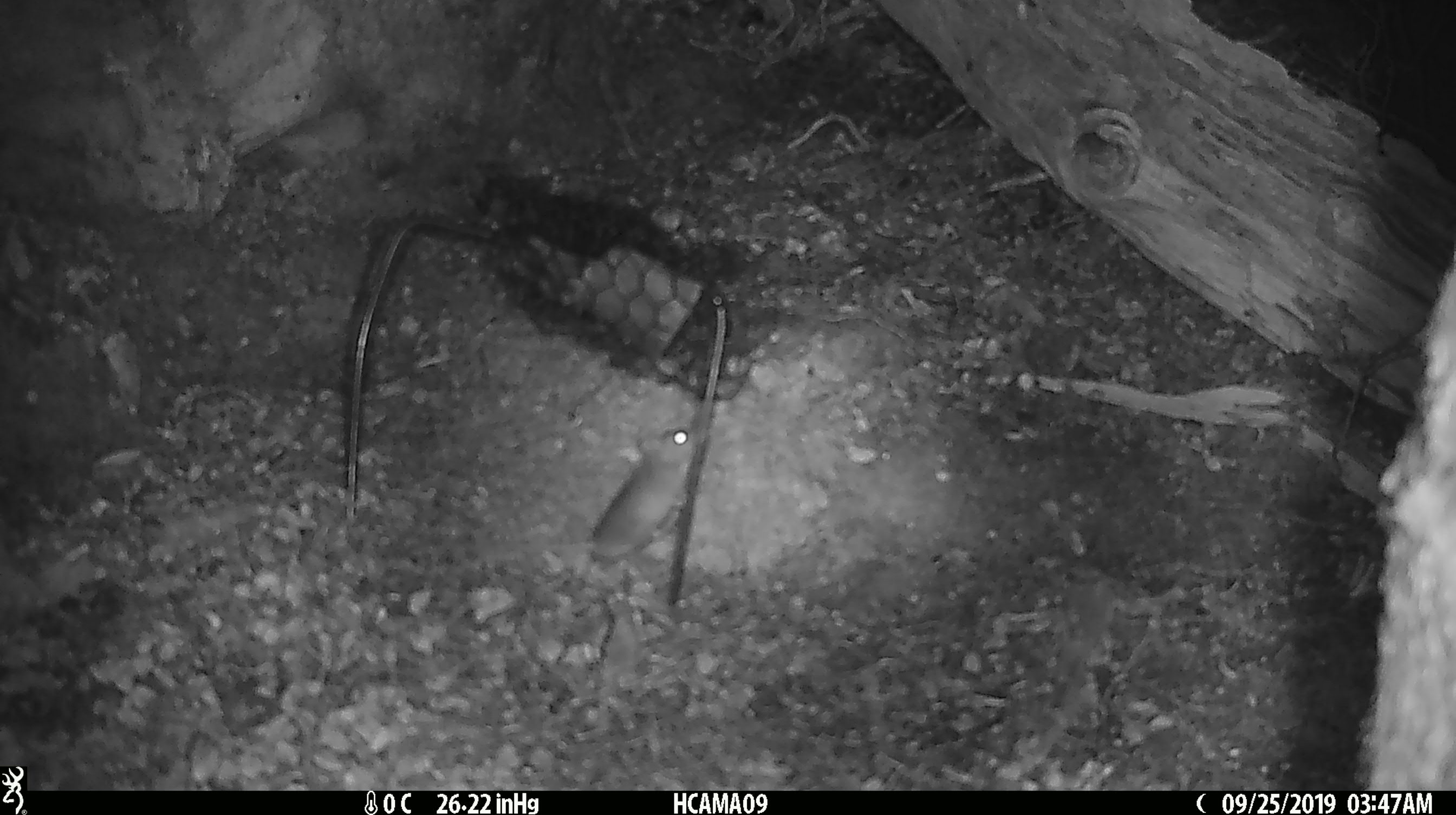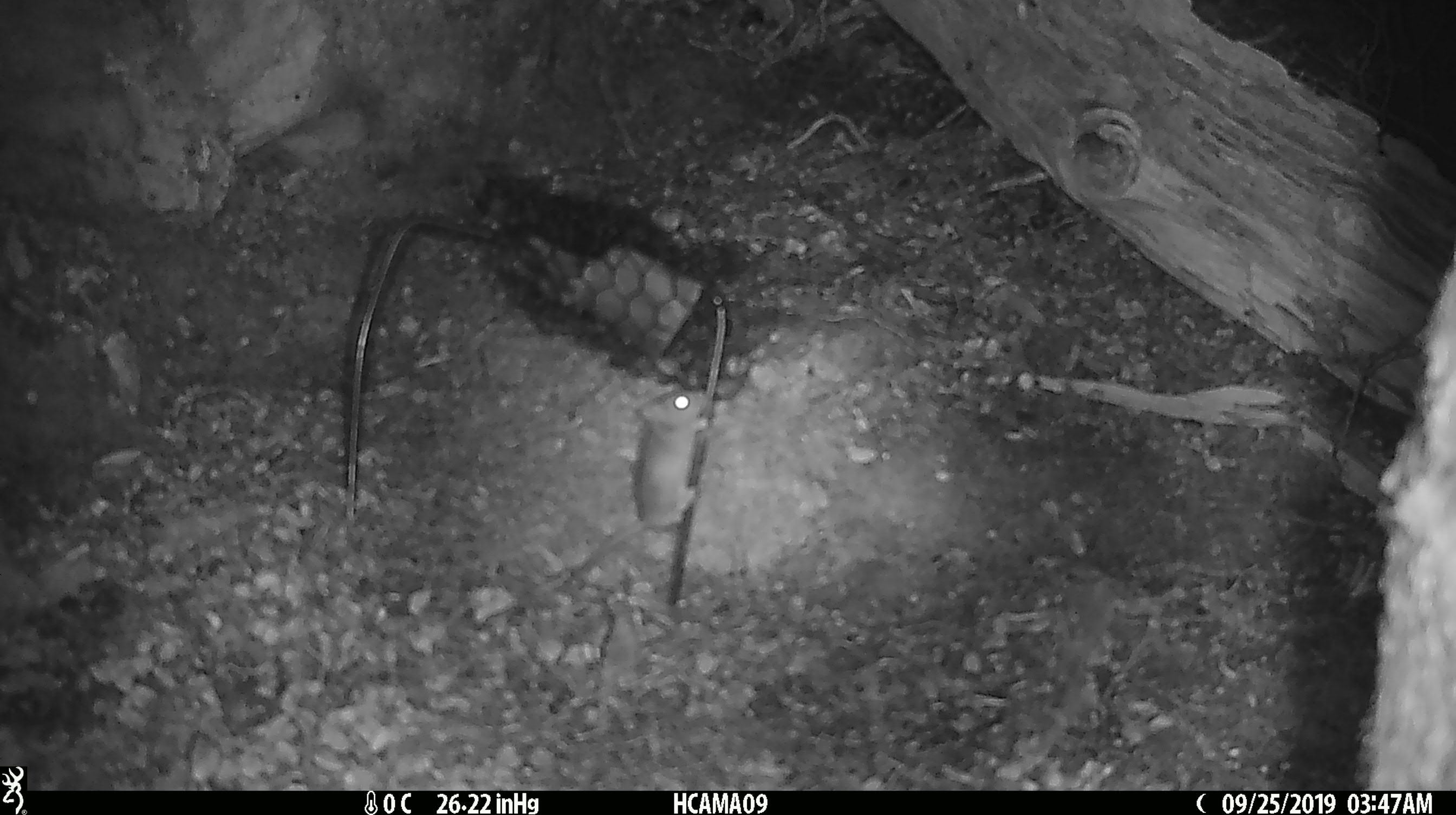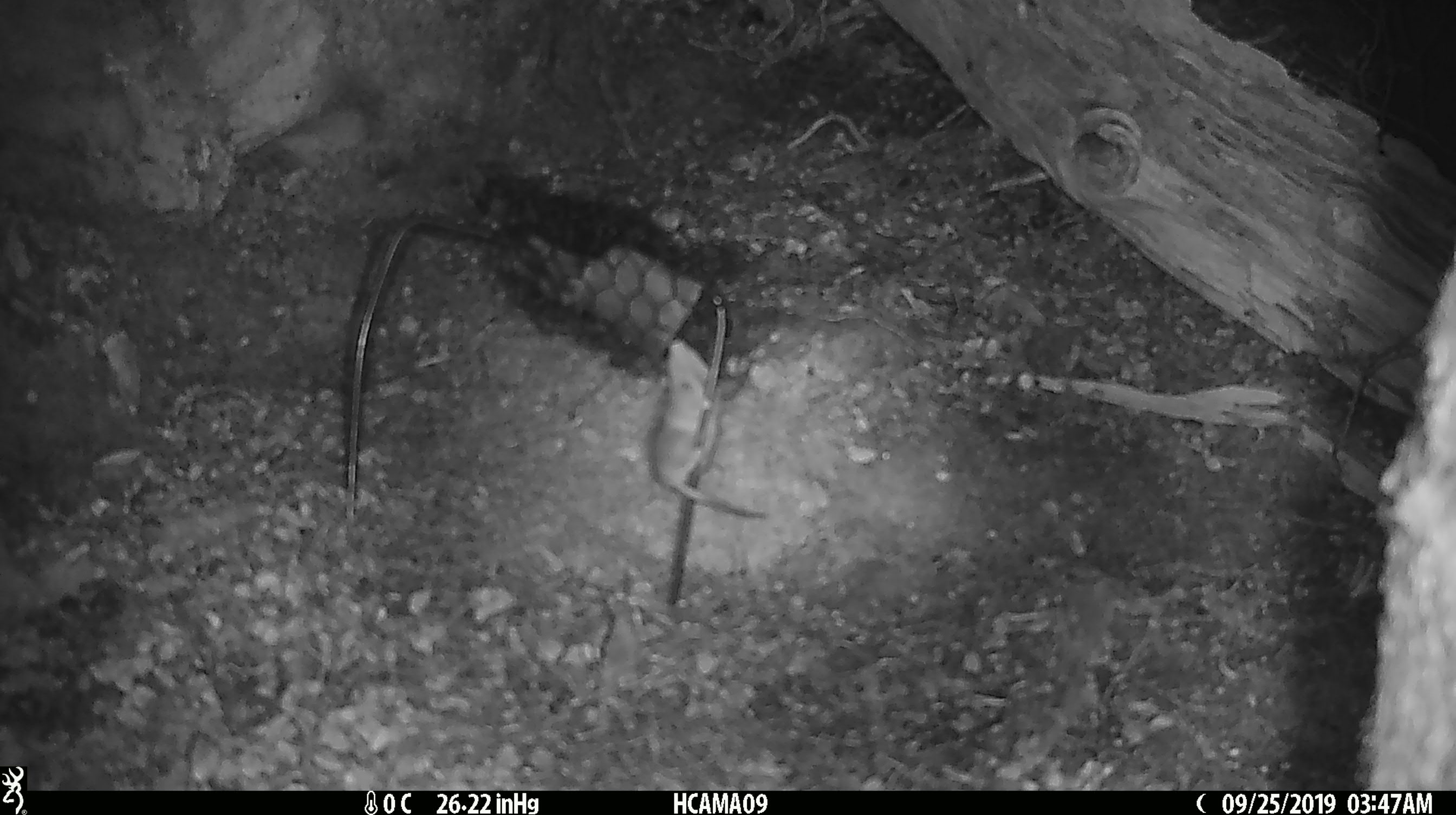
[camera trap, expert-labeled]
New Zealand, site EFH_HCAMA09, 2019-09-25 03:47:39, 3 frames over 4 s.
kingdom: Animalia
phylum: Chordata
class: Mammalia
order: Rodentia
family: Muridae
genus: Mus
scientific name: Mus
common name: mouse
Mouse (Mus).